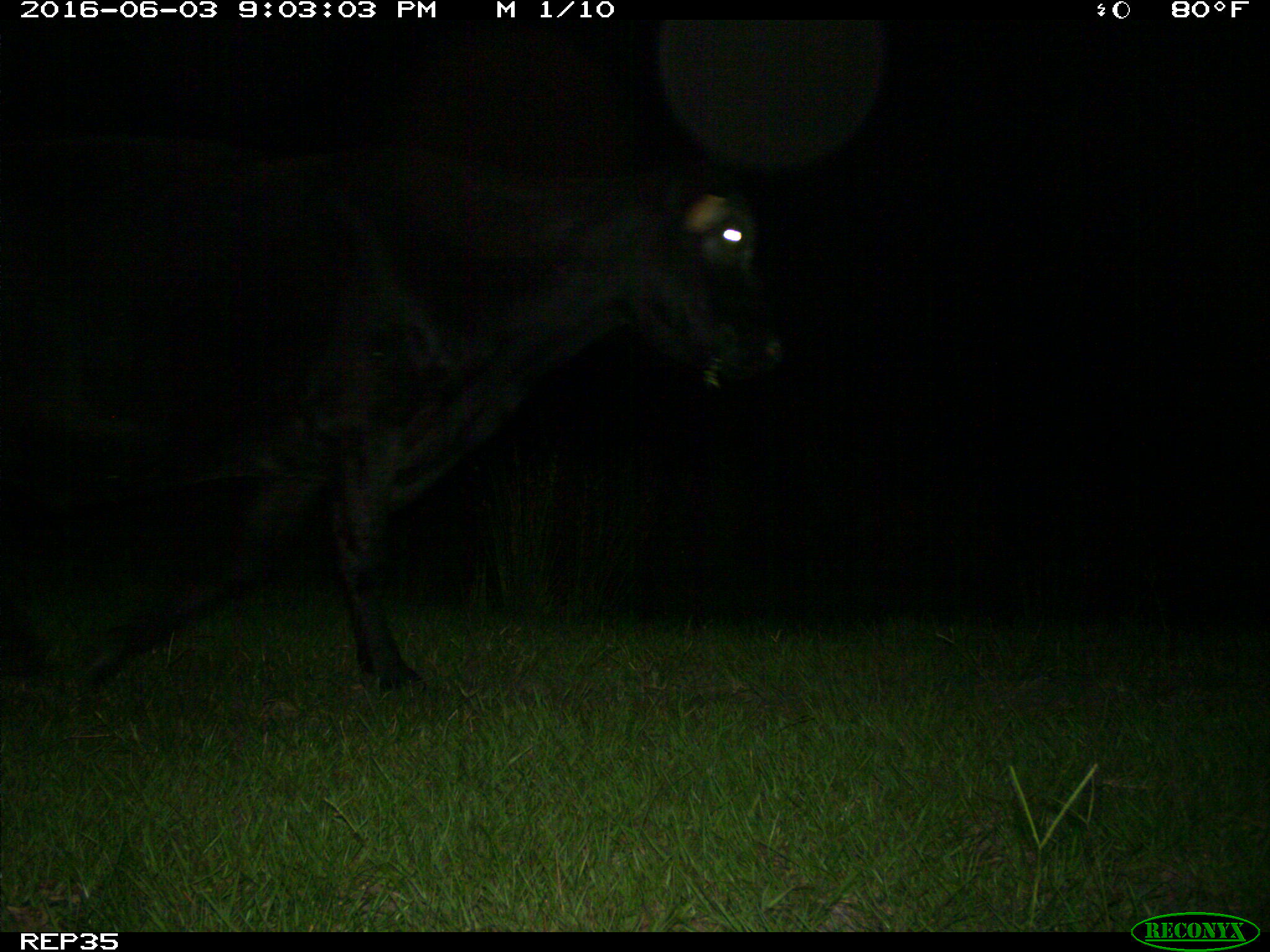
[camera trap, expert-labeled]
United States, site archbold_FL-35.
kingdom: Animalia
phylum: Chordata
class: Mammalia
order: Artiodactyla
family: Bovidae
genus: Bos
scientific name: Bos taurus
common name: domestic cow